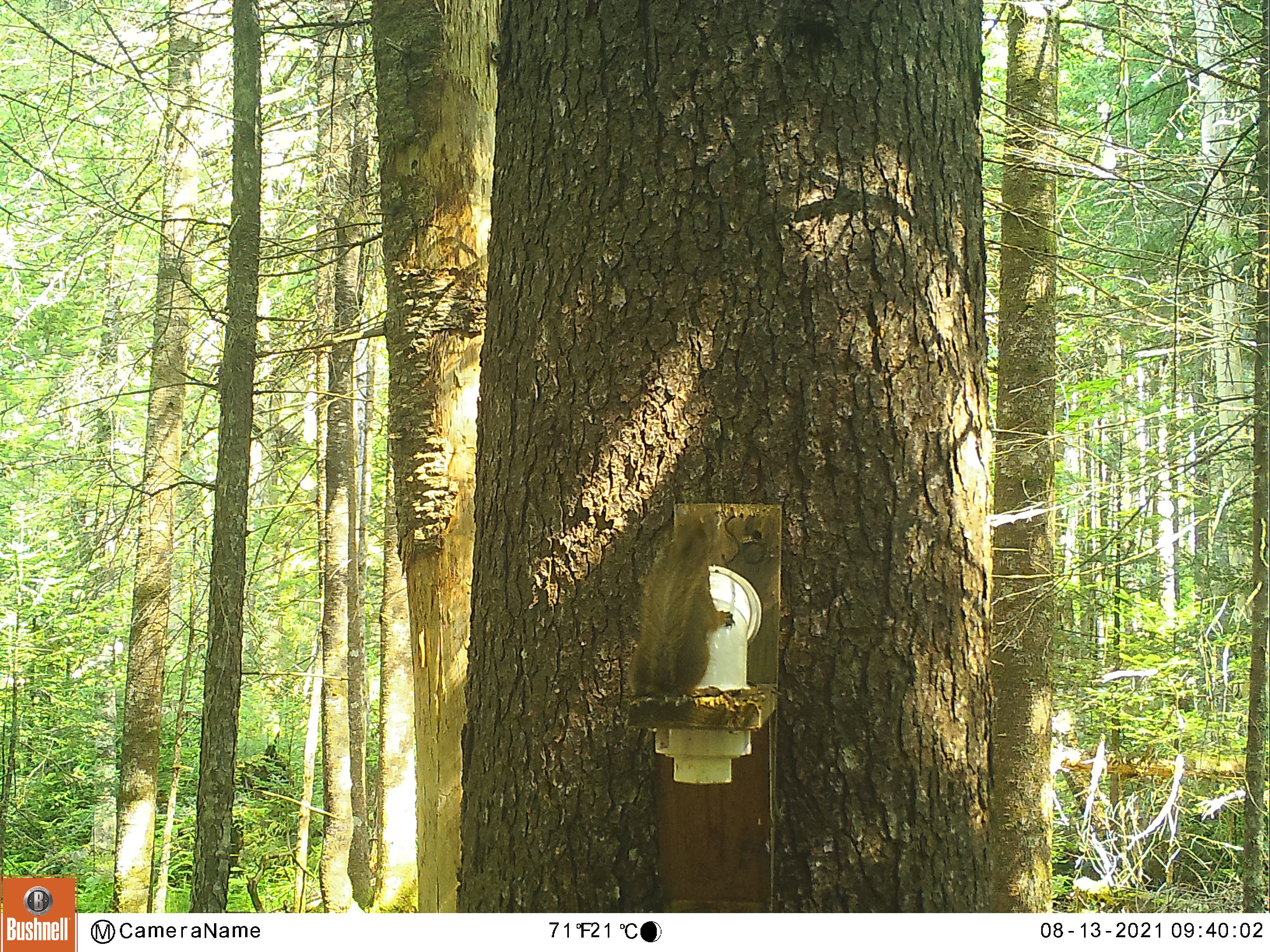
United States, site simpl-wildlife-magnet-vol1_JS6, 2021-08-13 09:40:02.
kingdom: Animalia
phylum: Chordata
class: Mammalia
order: Rodentia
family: Sciuridae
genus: Tamiasciurus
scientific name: Tamiasciurus hudsonicus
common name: red squirrel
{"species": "red squirrel (Tamiasciurus hudsonicus)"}